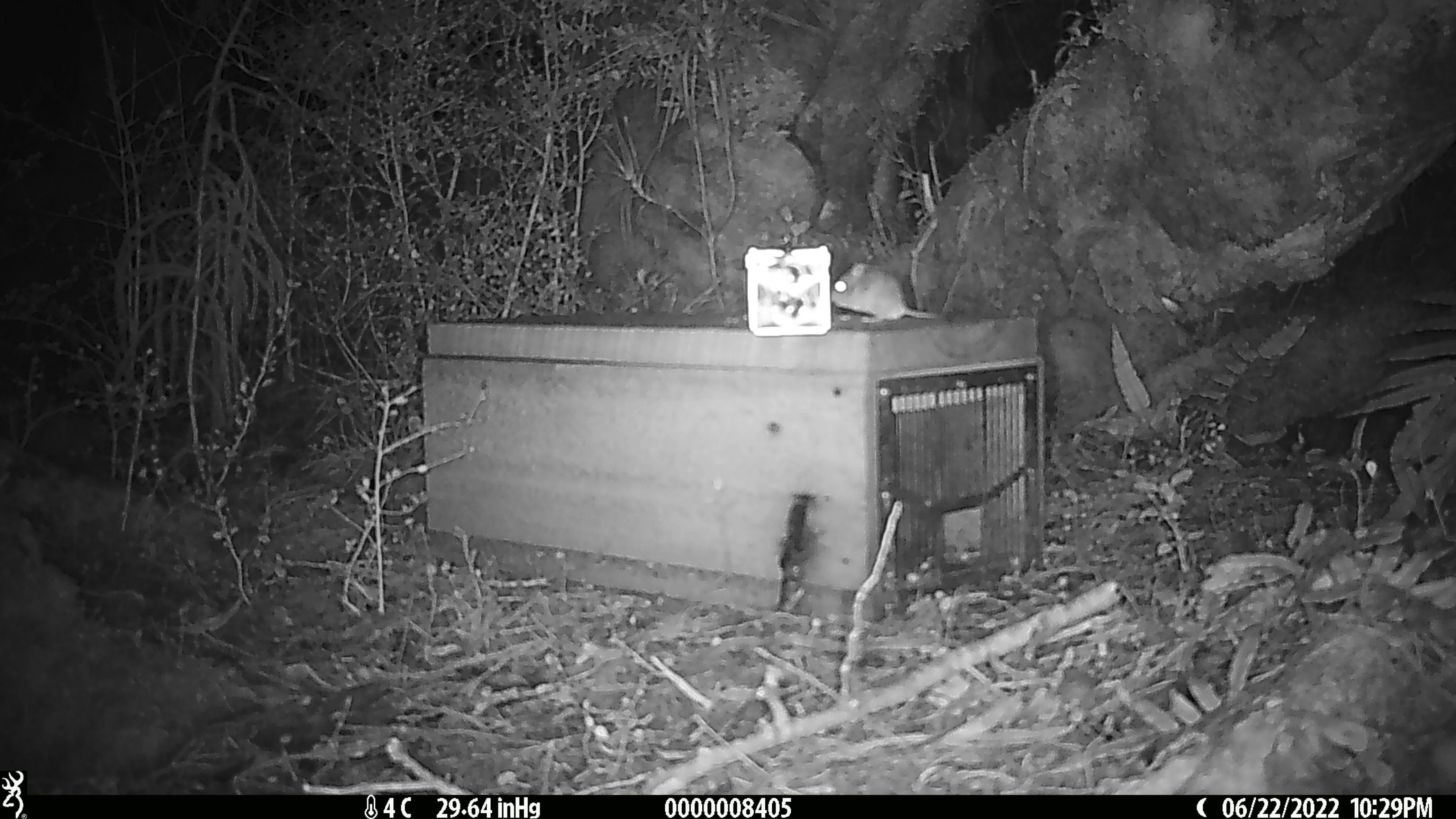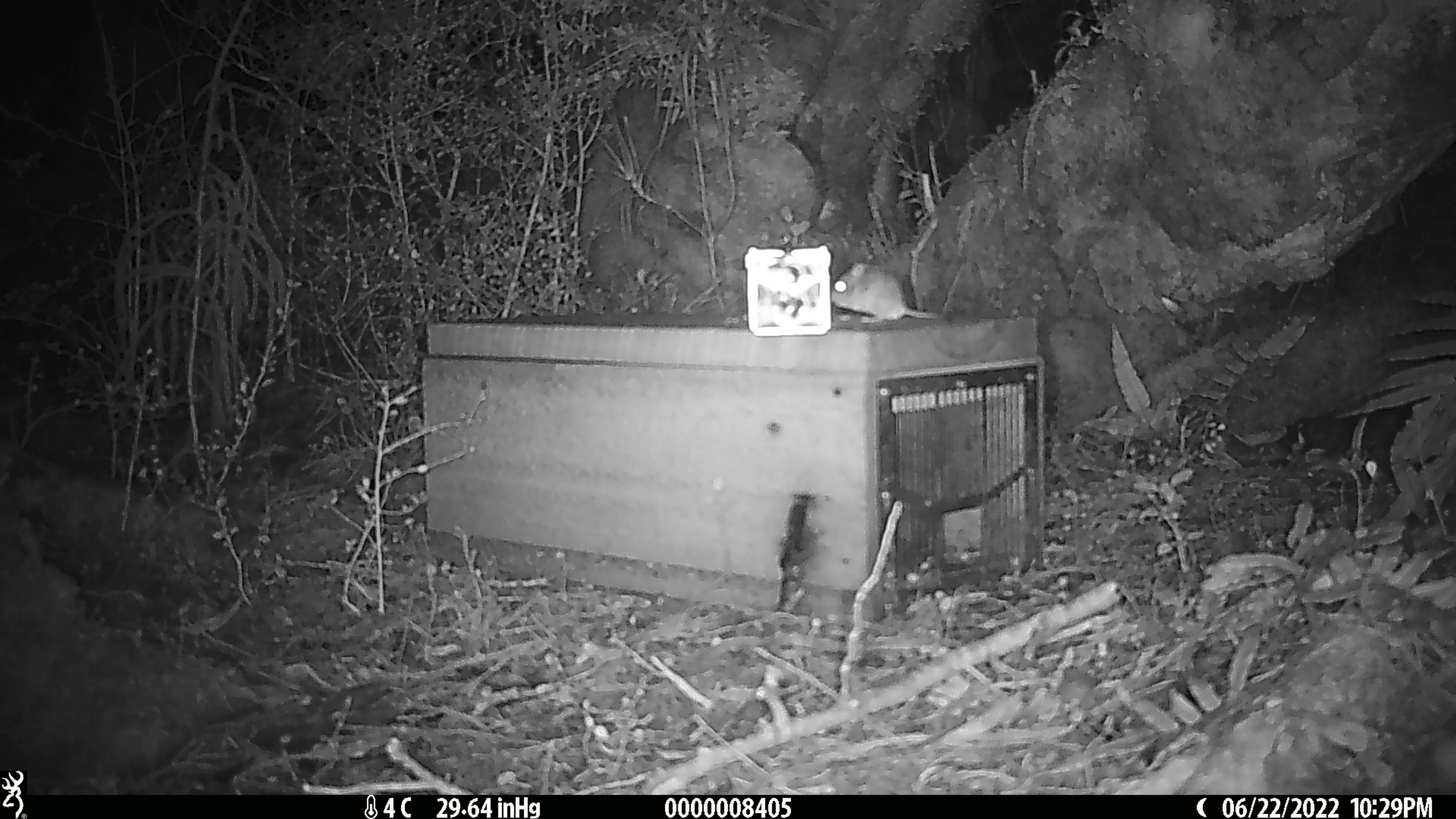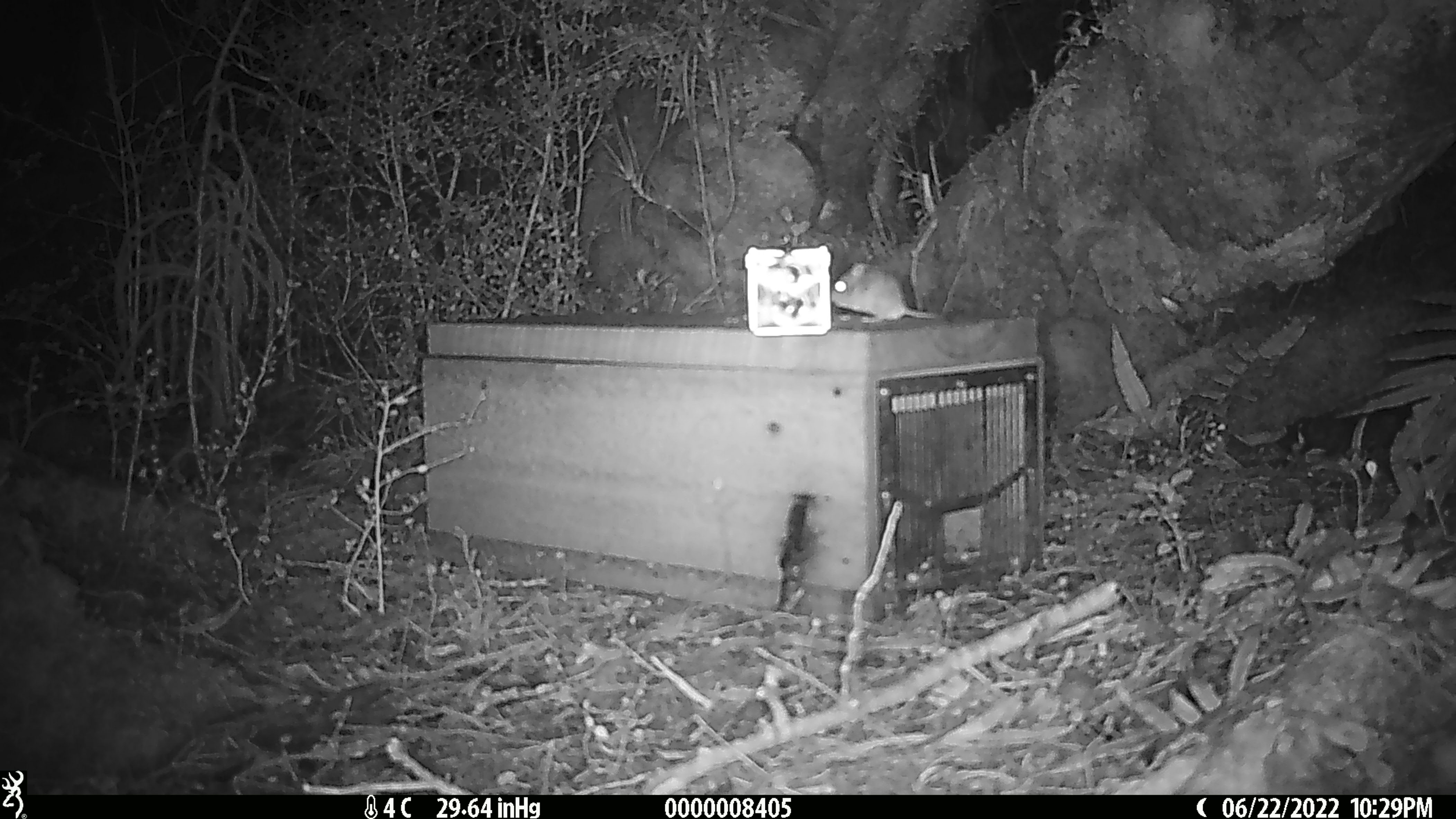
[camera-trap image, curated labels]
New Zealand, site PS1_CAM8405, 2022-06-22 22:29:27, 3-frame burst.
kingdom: Animalia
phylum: Chordata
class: Mammalia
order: Rodentia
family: Muridae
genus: Mus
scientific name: Mus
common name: mouse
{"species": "mouse (Mus)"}